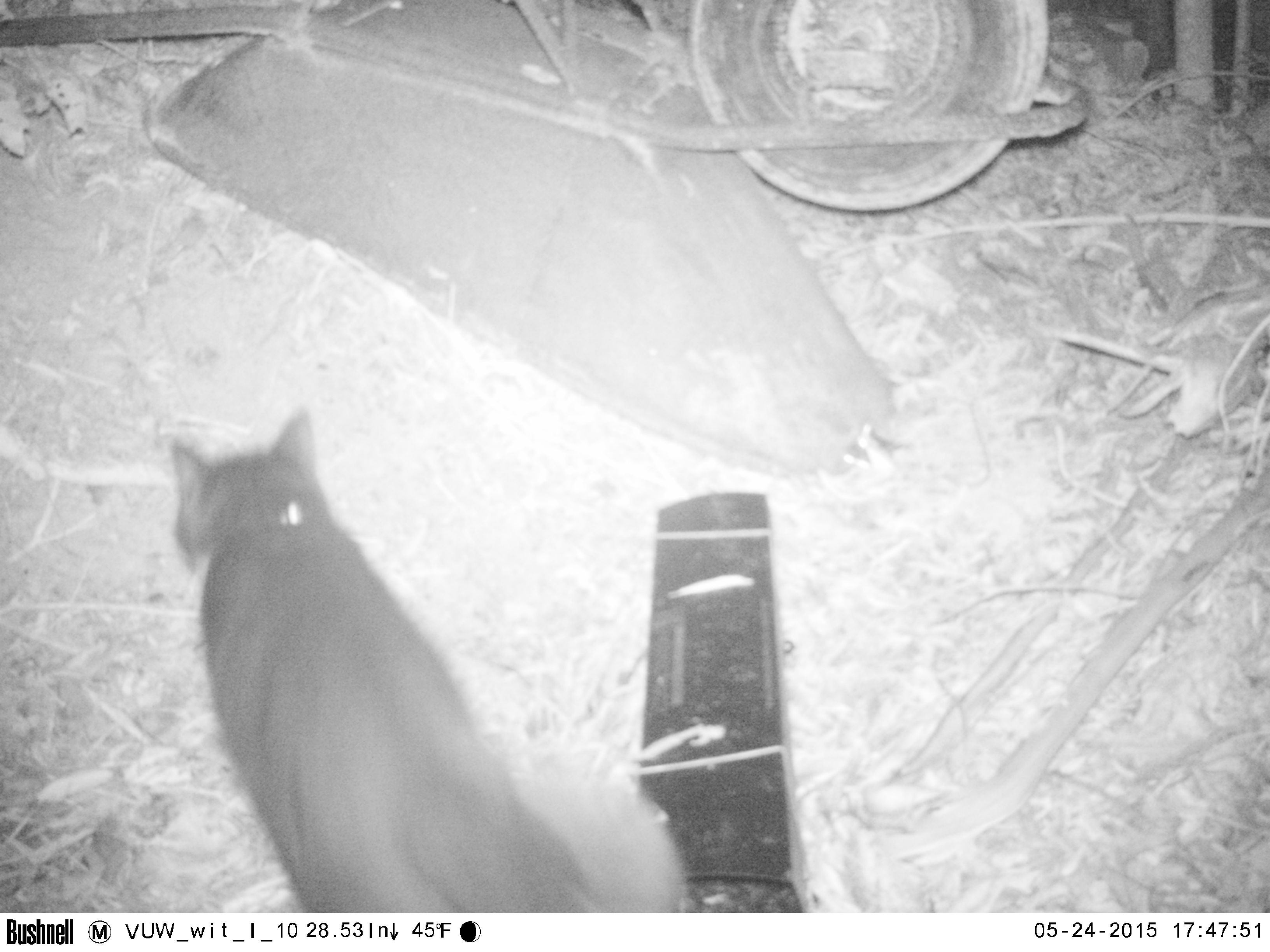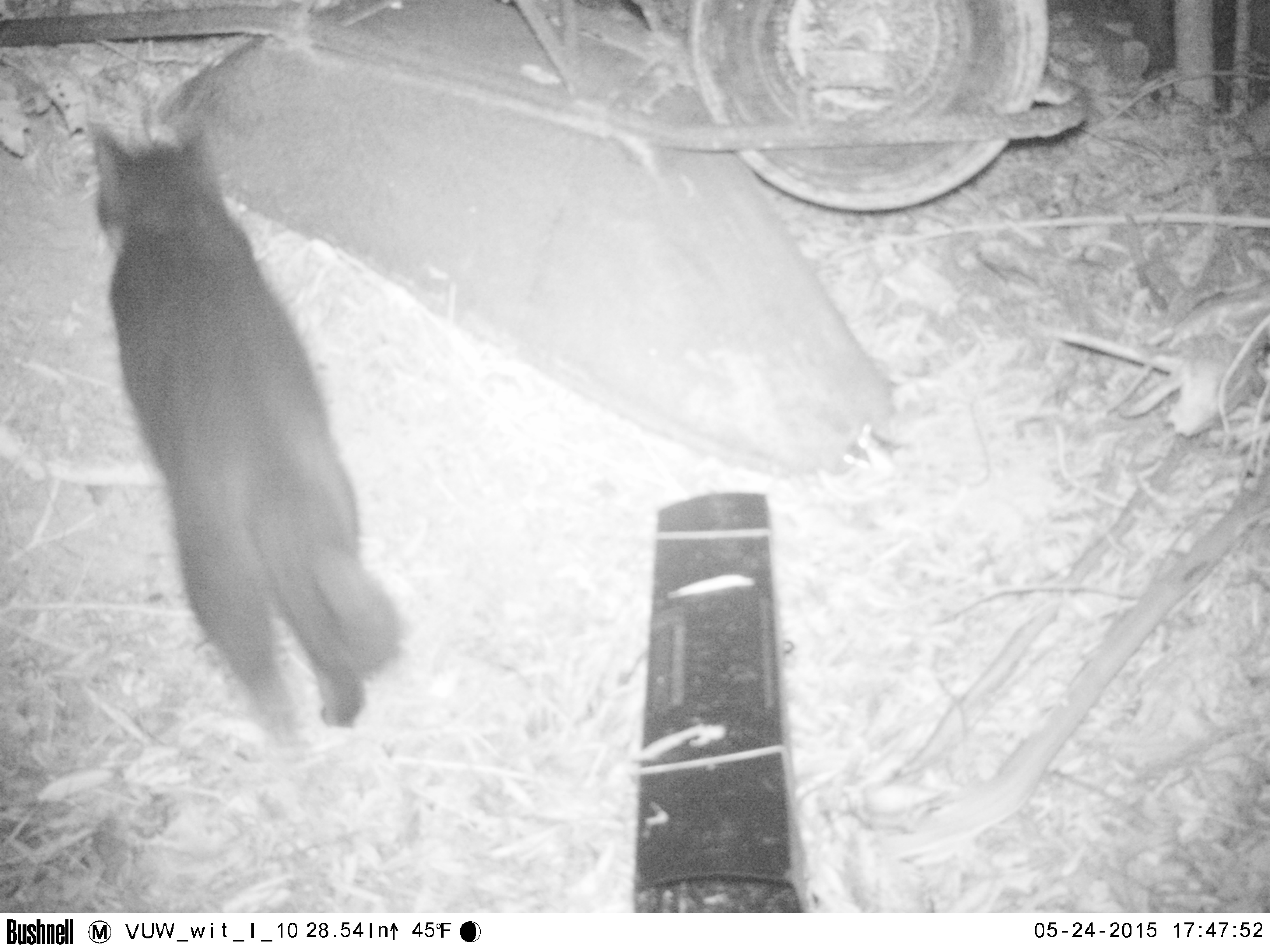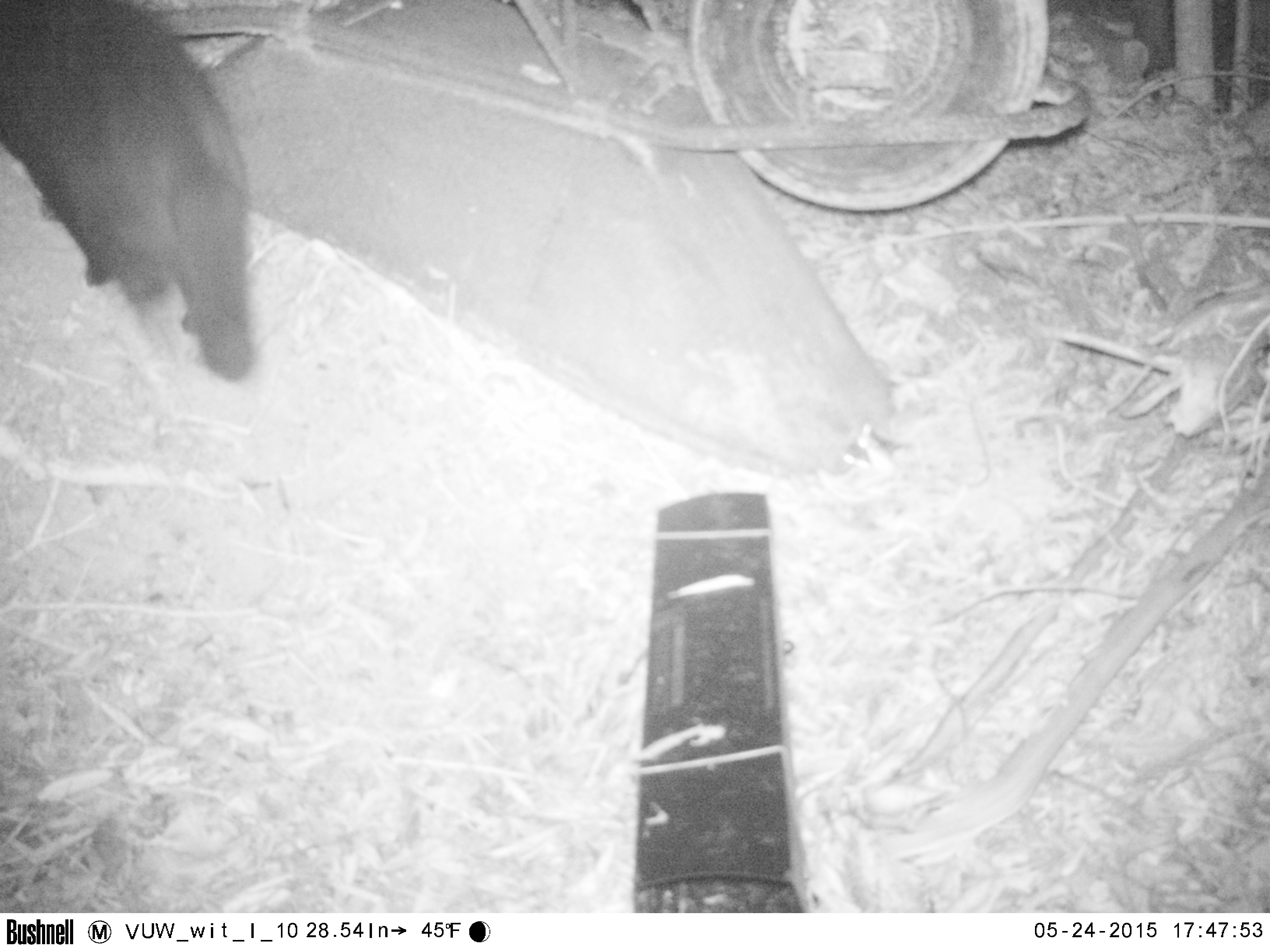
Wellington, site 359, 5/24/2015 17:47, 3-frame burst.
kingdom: Animalia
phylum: Chordata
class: Mammalia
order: Carnivora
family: Felidae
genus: Felis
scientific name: Felis catus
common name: cat